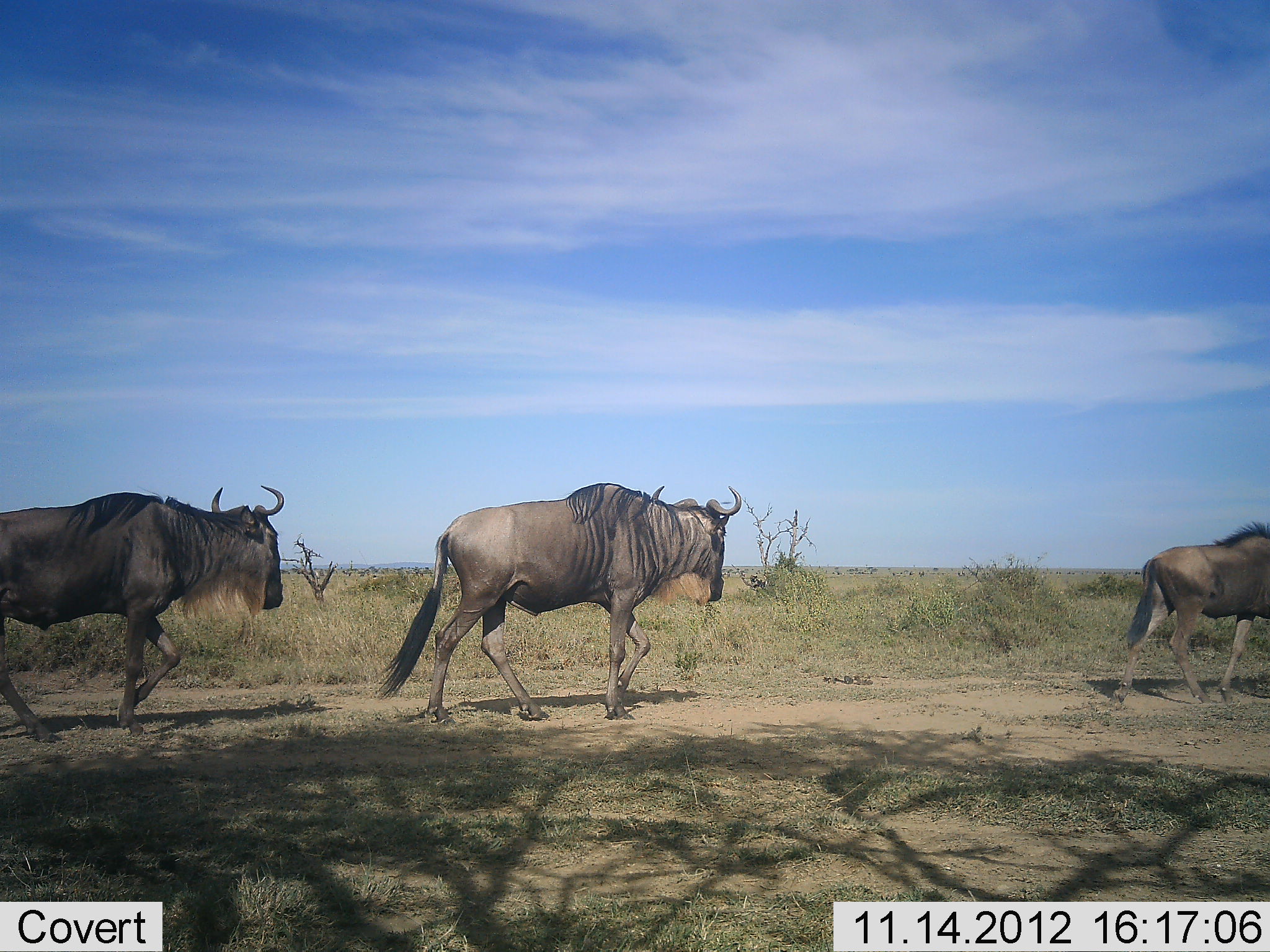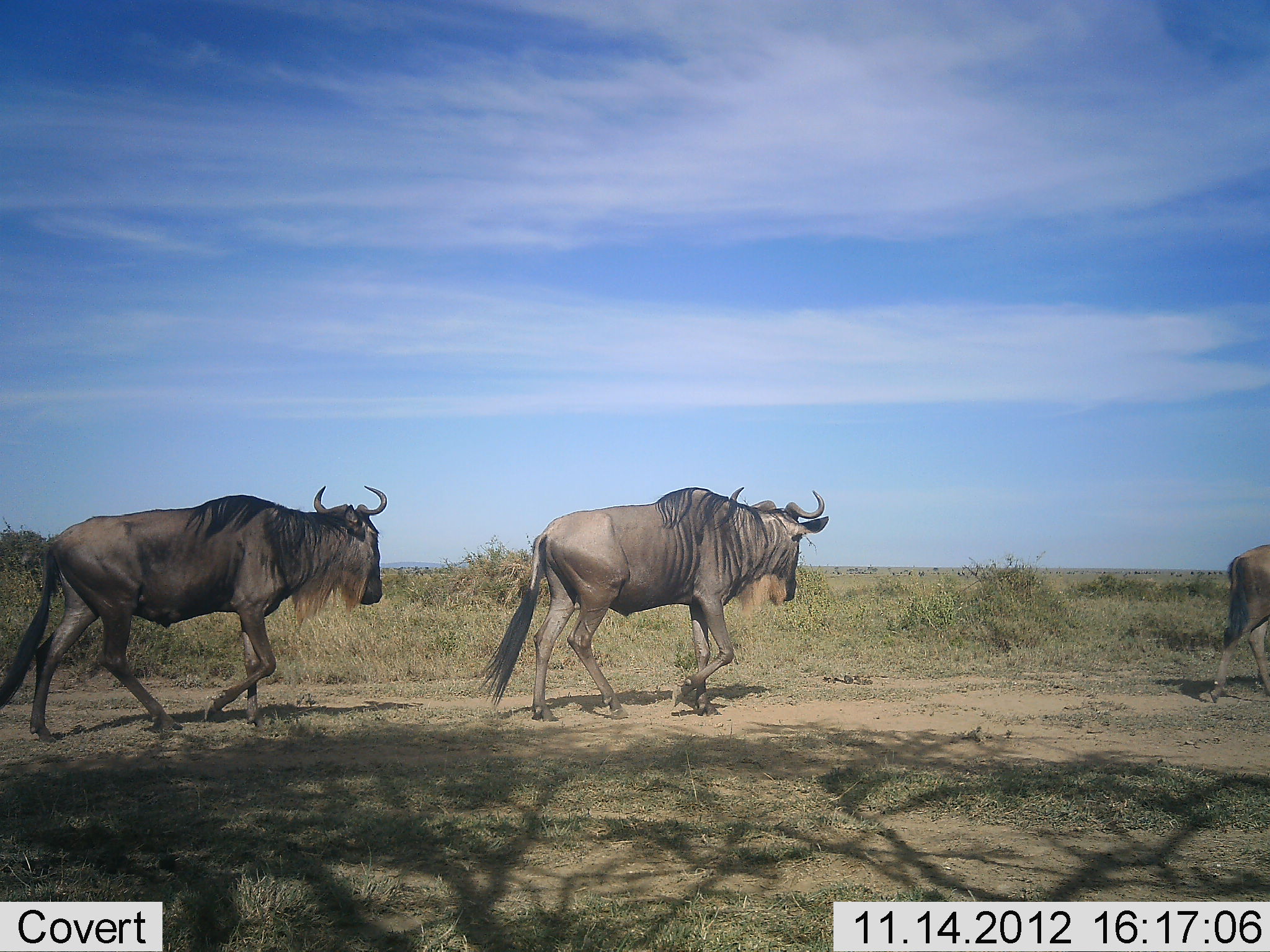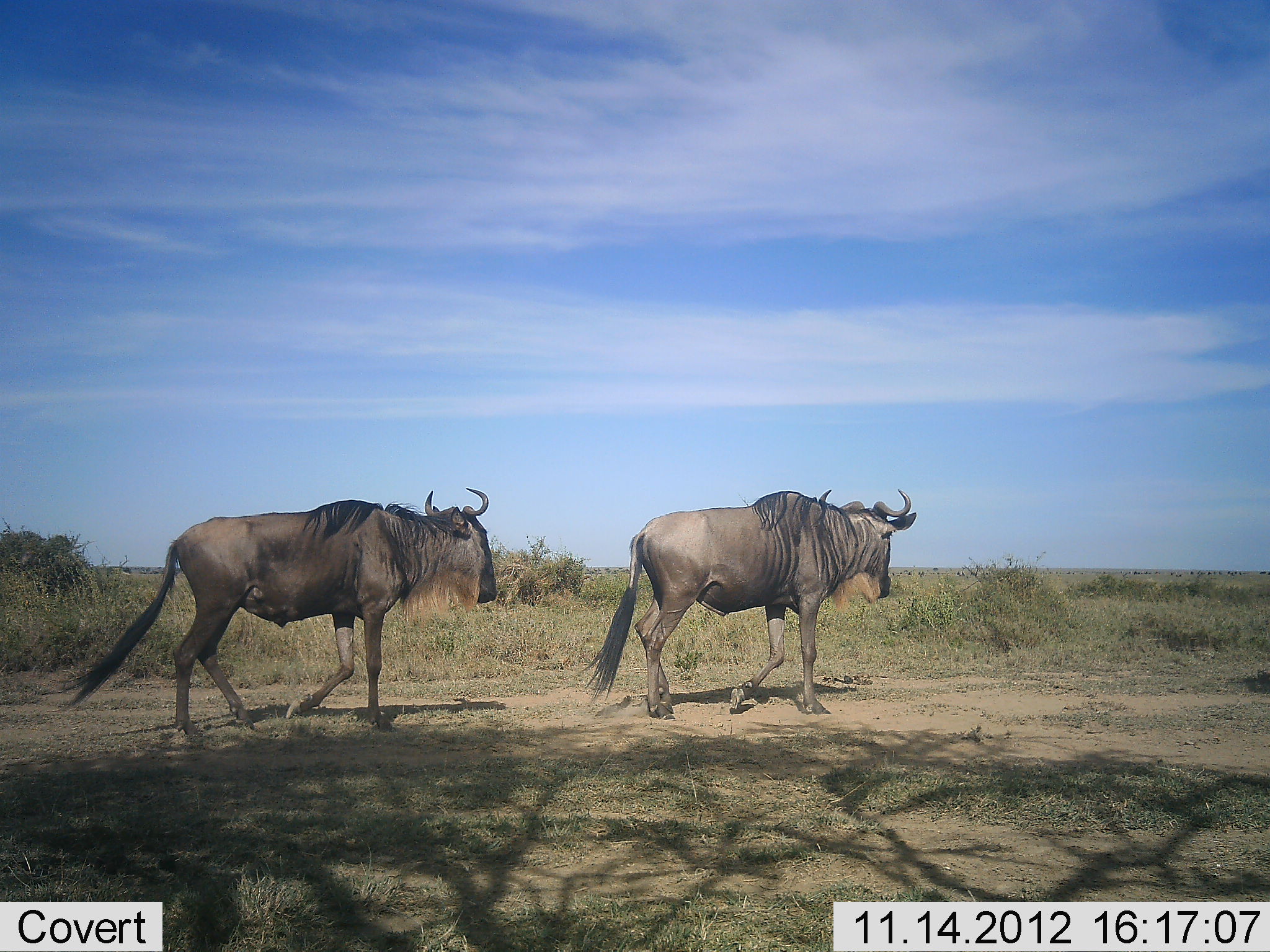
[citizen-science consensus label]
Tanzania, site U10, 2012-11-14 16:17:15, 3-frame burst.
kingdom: Animalia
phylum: Chordata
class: Mammalia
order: Artiodactyla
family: Bovidae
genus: Connochaetes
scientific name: Connochaetes taurinus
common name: blue wildebeest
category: wildebeest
Wildebeest (blue wildebeest) (Connochaetes taurinus), count 3. Behavior (volunteer vote fractions): standing 0%, resting 0%, moving 100%, interacting 0%. Young present (vote fraction): 0%. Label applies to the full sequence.